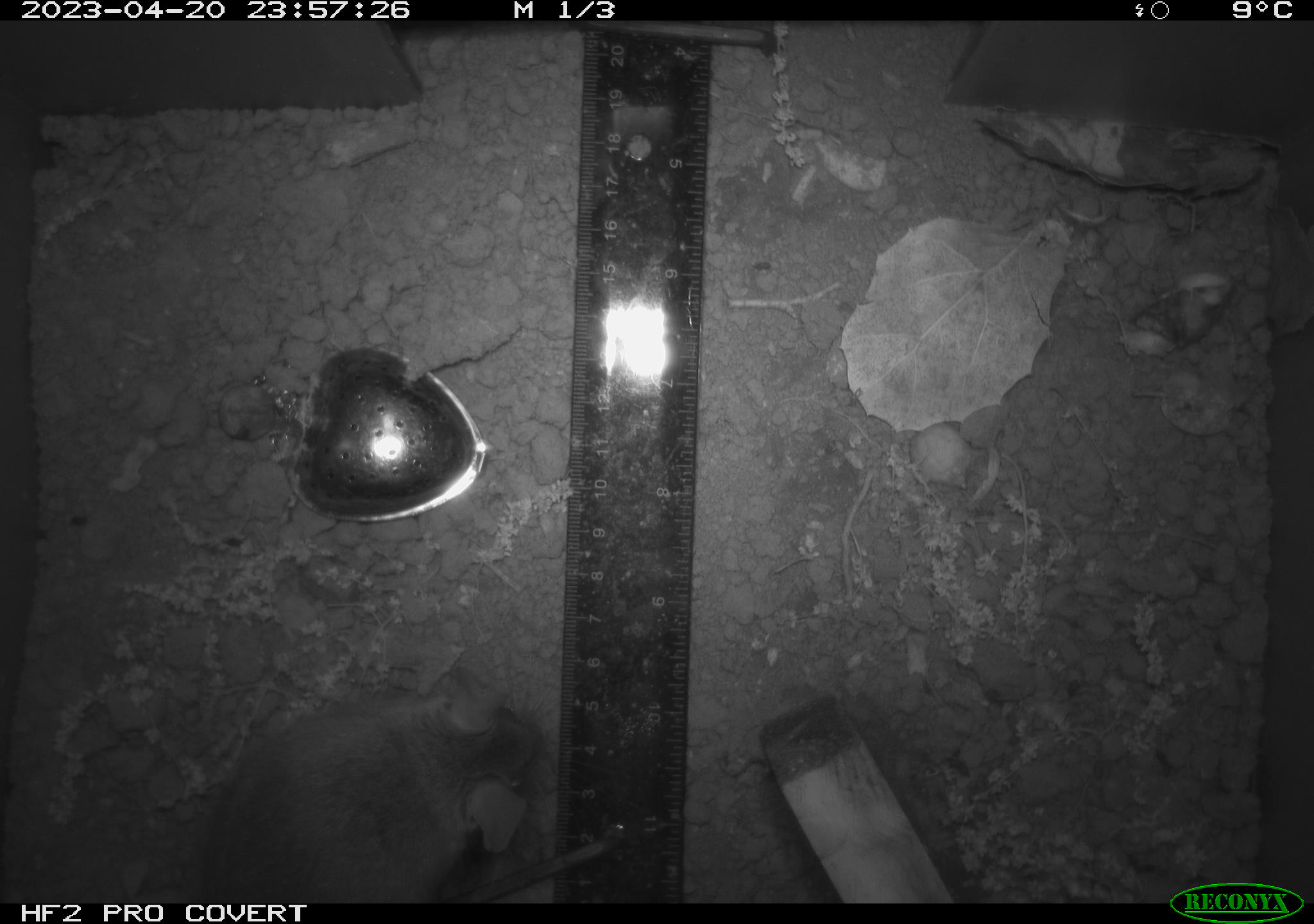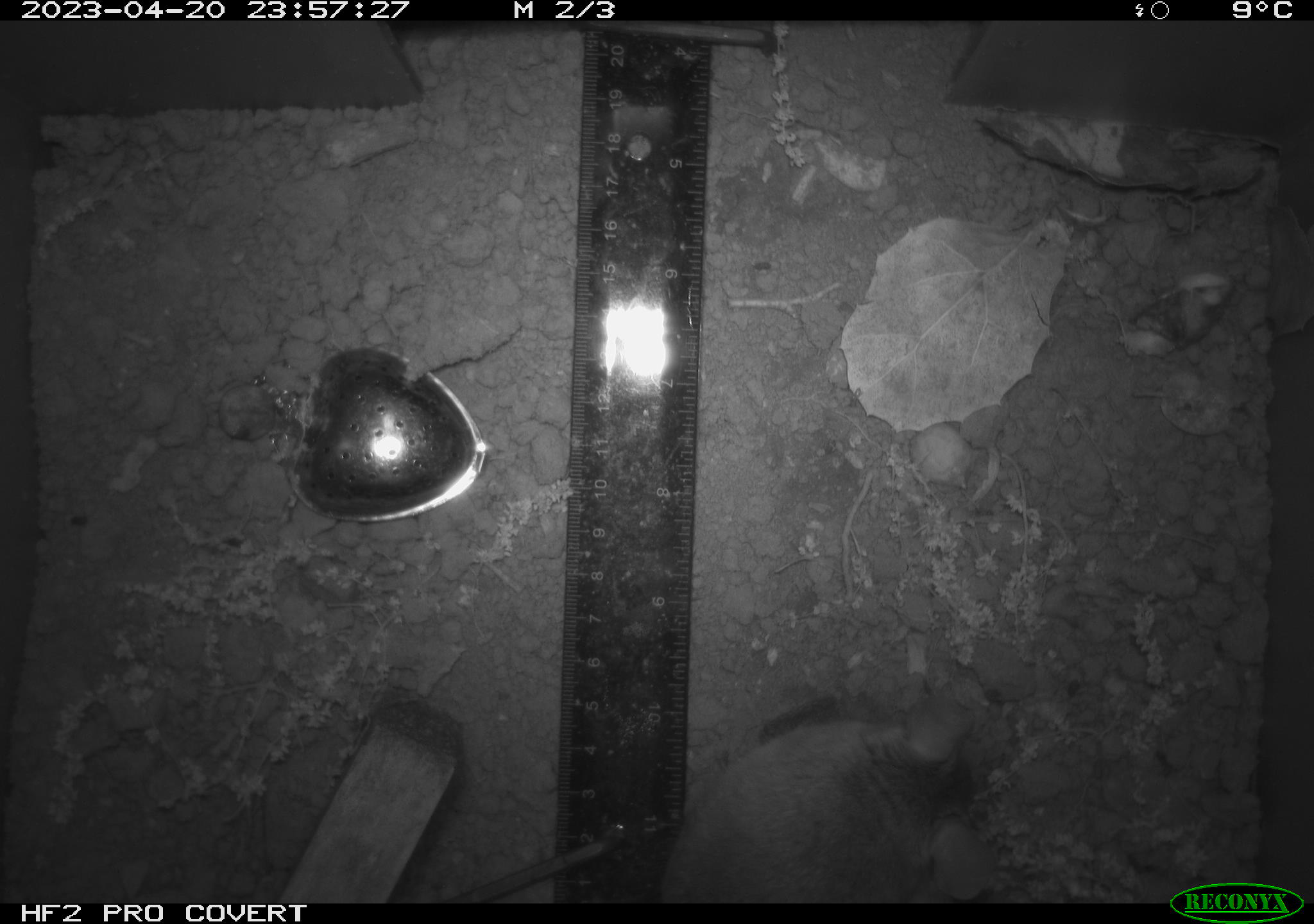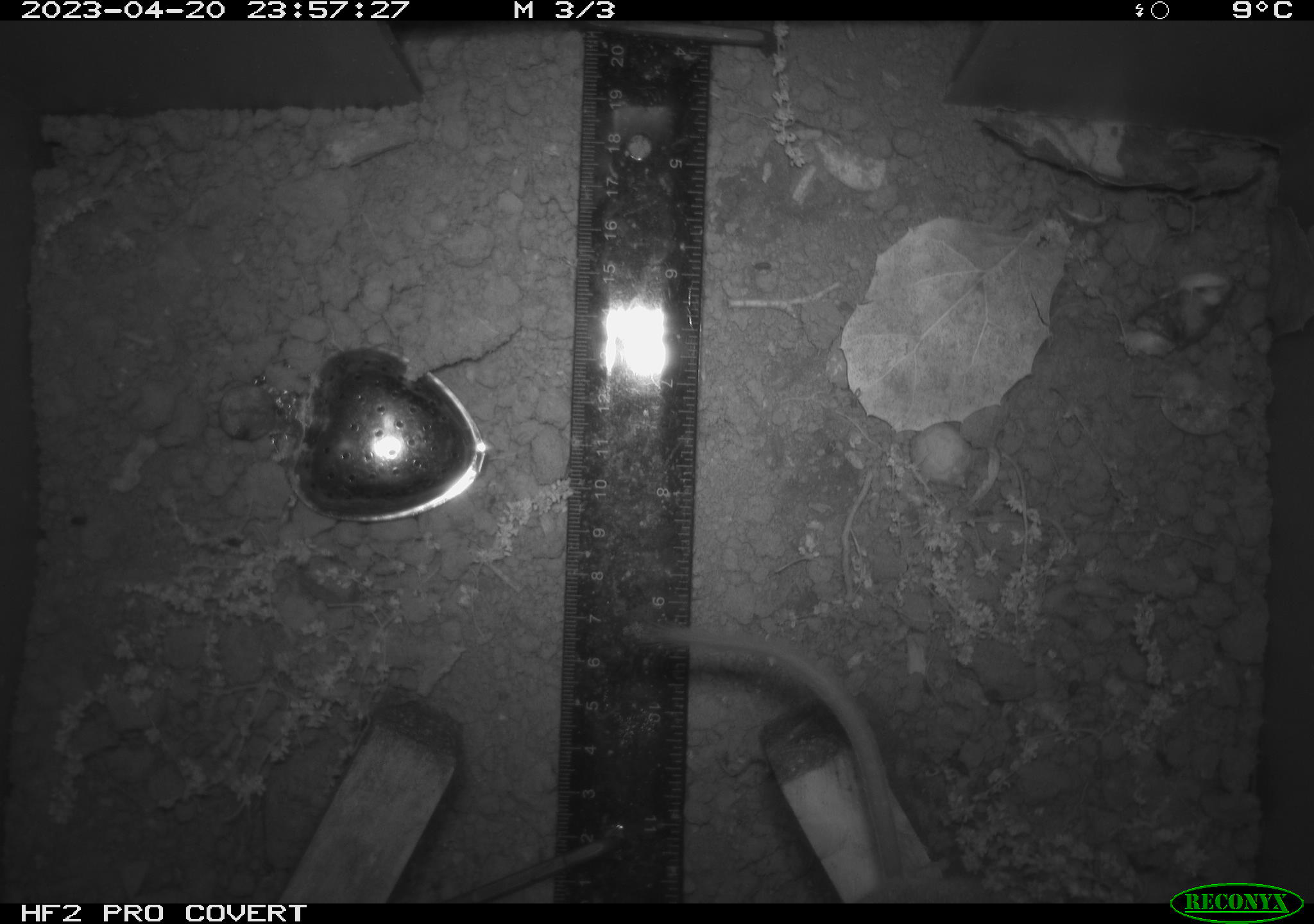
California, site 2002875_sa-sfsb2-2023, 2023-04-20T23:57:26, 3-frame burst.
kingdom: Animalia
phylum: Chordata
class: Mammalia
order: Rodentia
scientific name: Rodentia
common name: mouse species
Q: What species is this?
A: Mouse species (Rodentia).